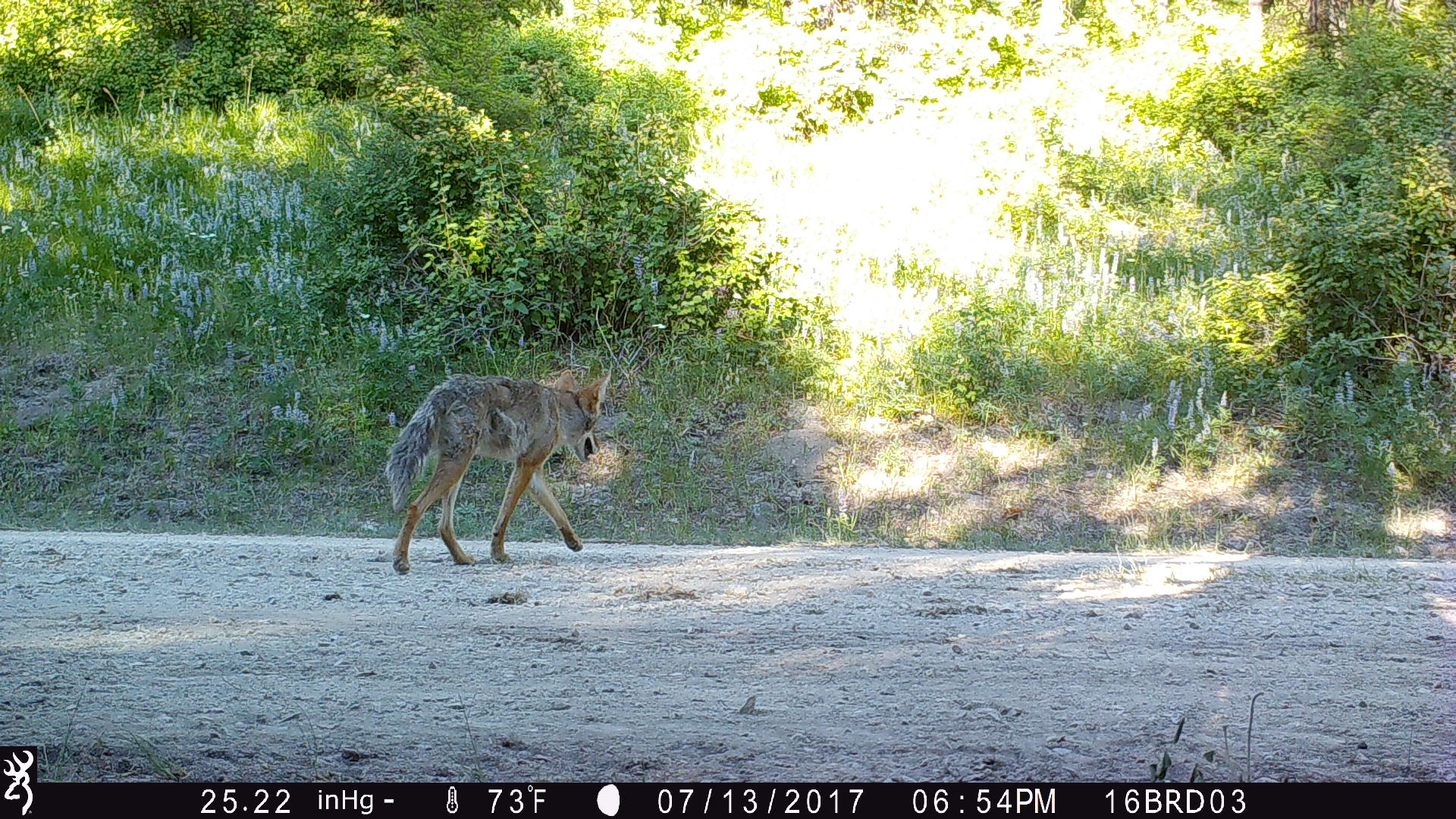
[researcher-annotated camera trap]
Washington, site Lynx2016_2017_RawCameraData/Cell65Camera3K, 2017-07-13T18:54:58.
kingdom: Animalia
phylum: Chordata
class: Mammalia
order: Carnivora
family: Canidae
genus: Canis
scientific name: Canis latrans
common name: coyote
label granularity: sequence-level